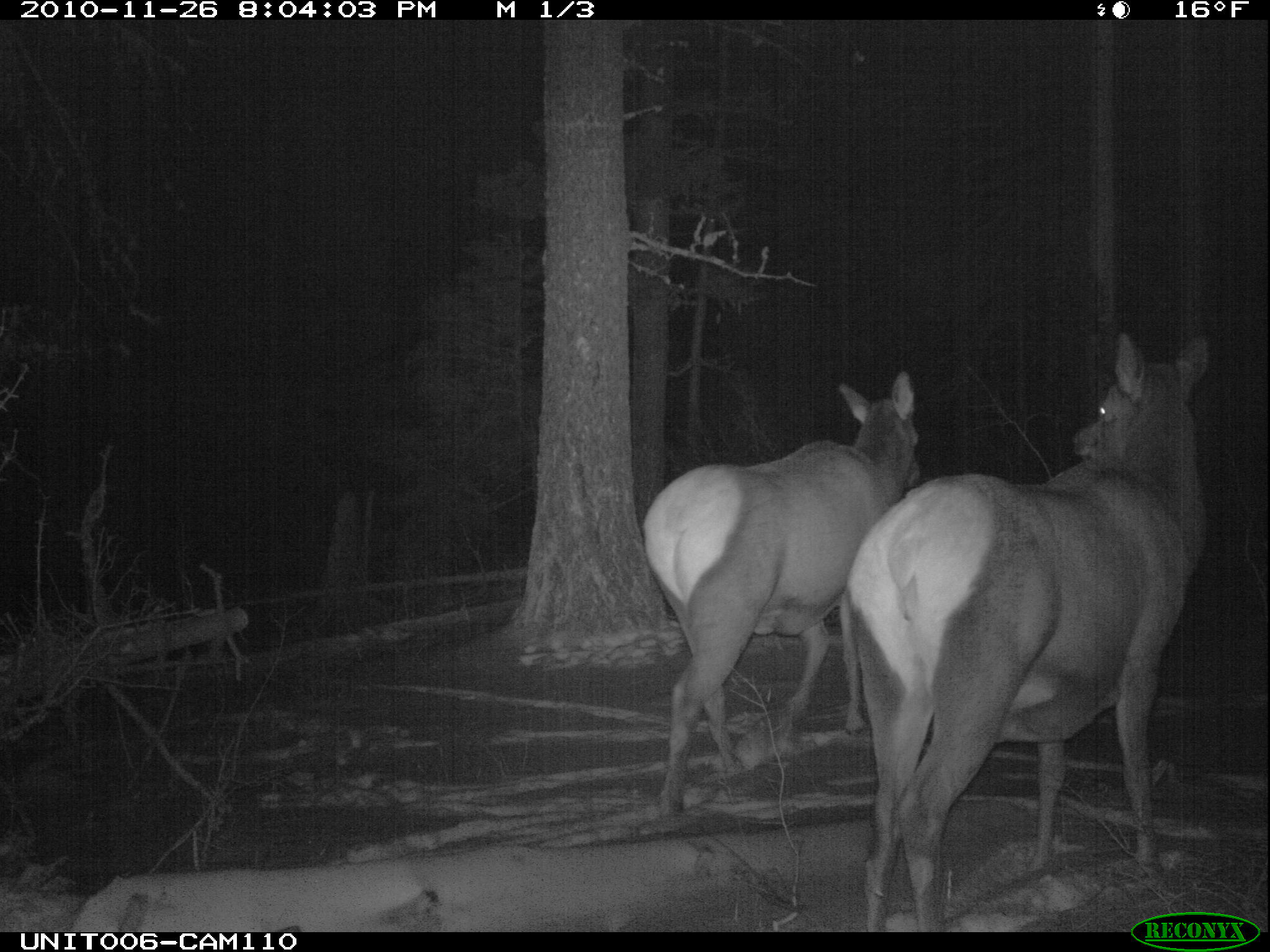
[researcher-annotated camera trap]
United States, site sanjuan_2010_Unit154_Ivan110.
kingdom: Animalia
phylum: Chordata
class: Mammalia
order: Artiodactyla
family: Cervidae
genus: Cervus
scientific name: Cervus elaphus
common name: red deer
Cervus elaphus (red deer).